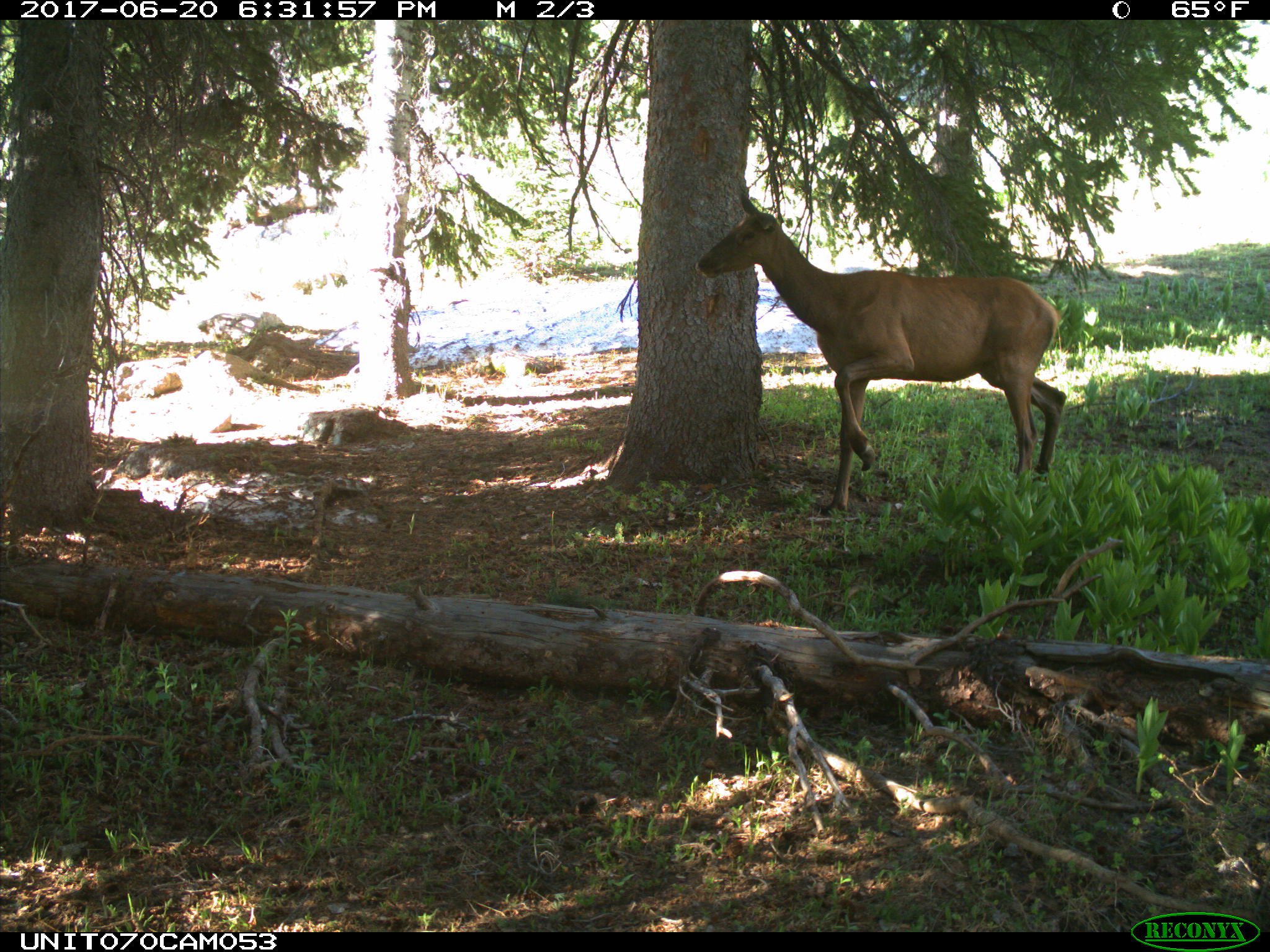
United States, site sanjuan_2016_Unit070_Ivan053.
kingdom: Animalia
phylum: Chordata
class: Mammalia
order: Artiodactyla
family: Cervidae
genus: Cervus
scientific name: Cervus elaphus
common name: red deer